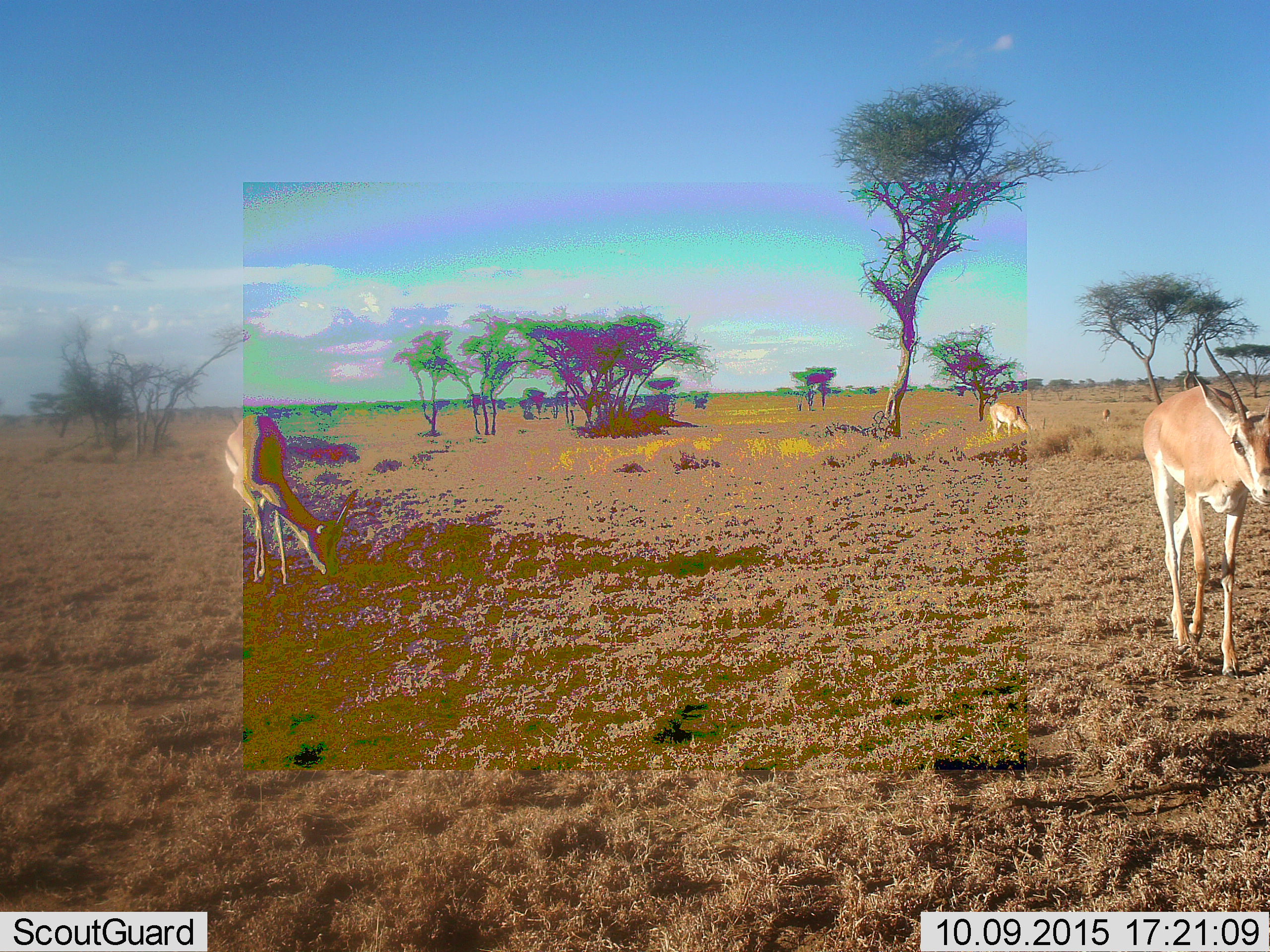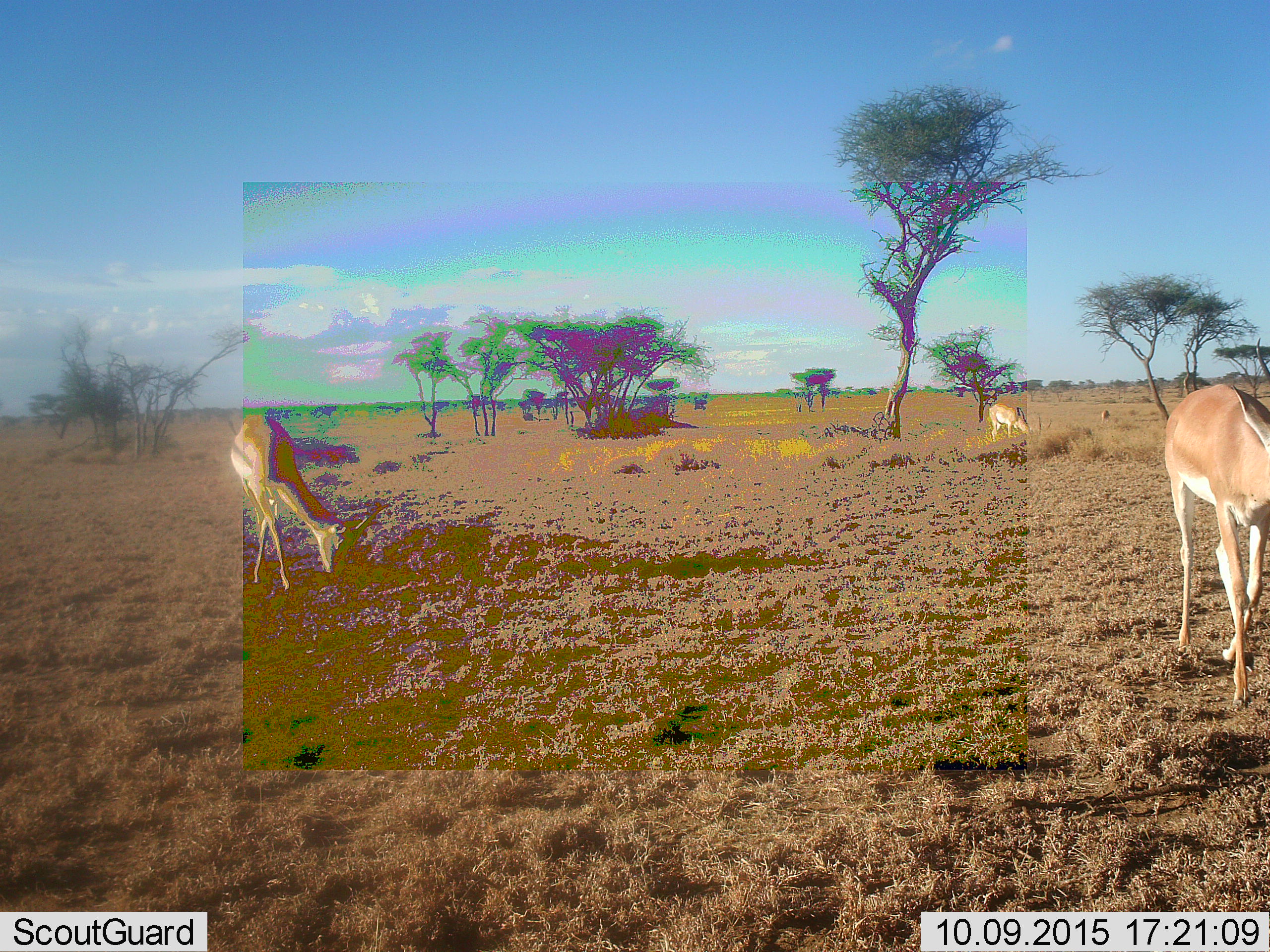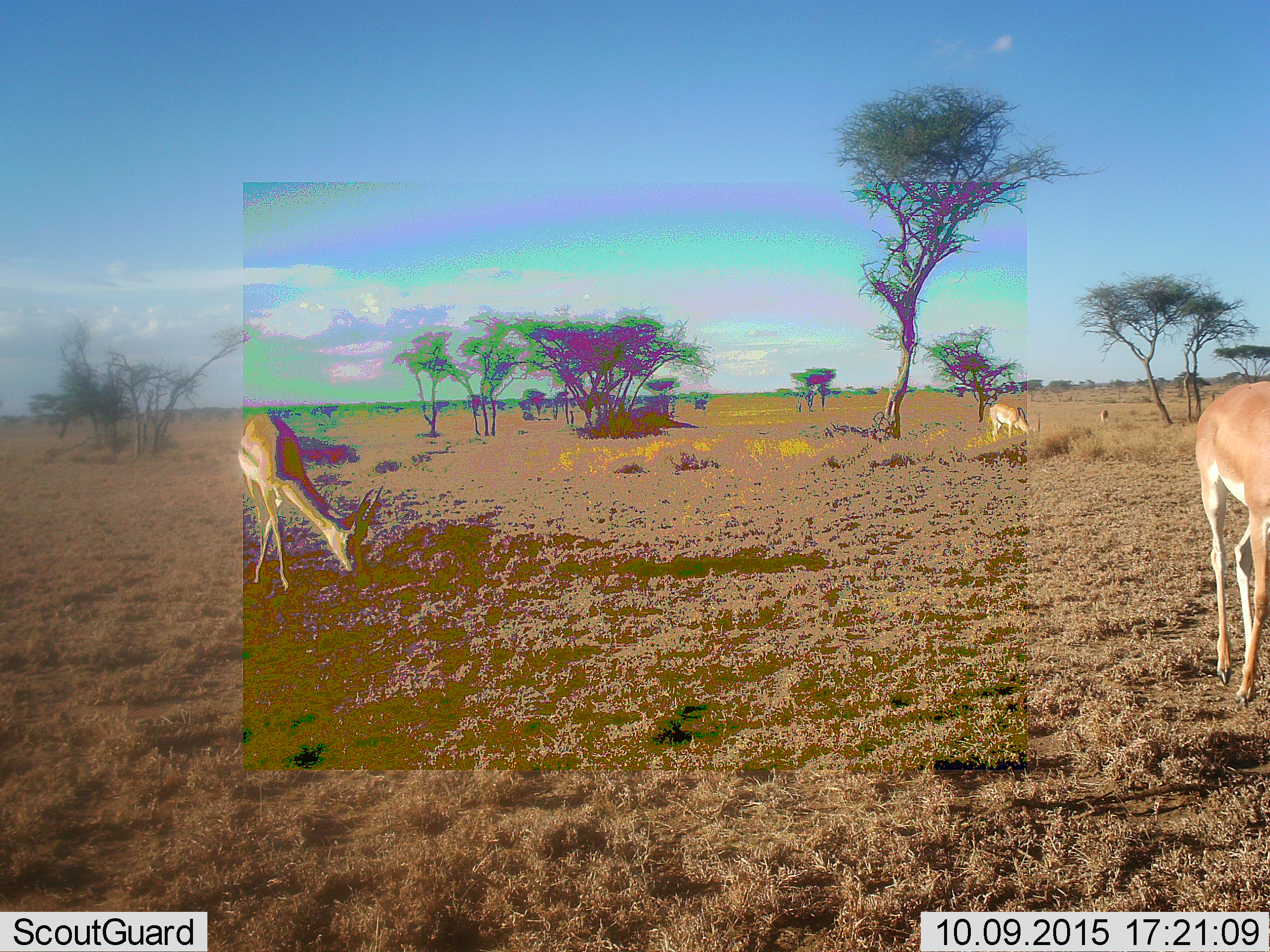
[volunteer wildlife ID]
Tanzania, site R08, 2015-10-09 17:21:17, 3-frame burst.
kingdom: Animalia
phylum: Chordata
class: Mammalia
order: Artiodactyla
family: Bovidae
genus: Nanger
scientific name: Nanger granti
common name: grant's gazelle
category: gazellegrants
Gazellegrants (grant's gazelle) (Nanger granti), count 4. Behavior (volunteer vote fractions): standing 22%, resting 0%, moving 78%, interacting 0%. Young present (vote fraction): 0%. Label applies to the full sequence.